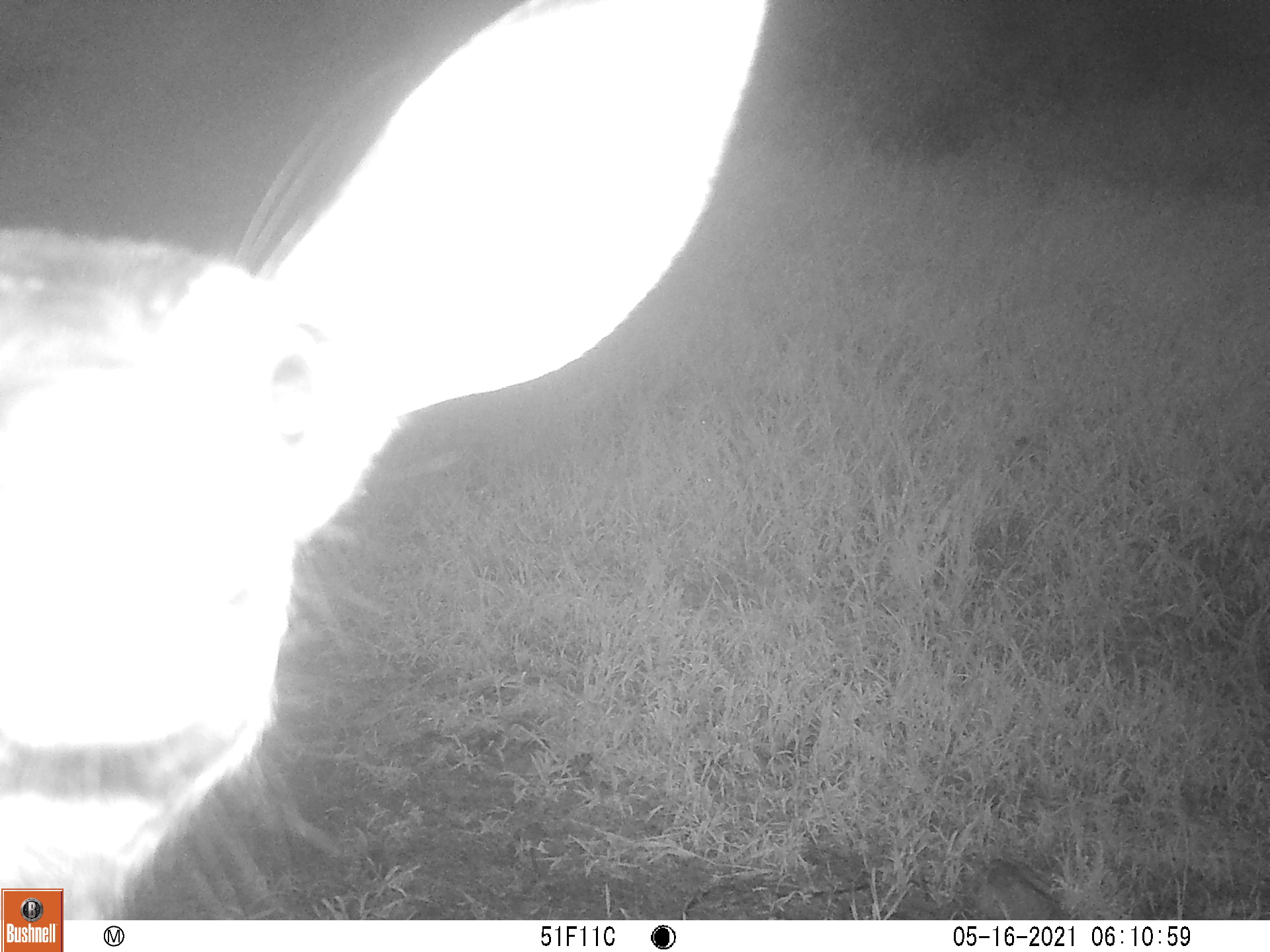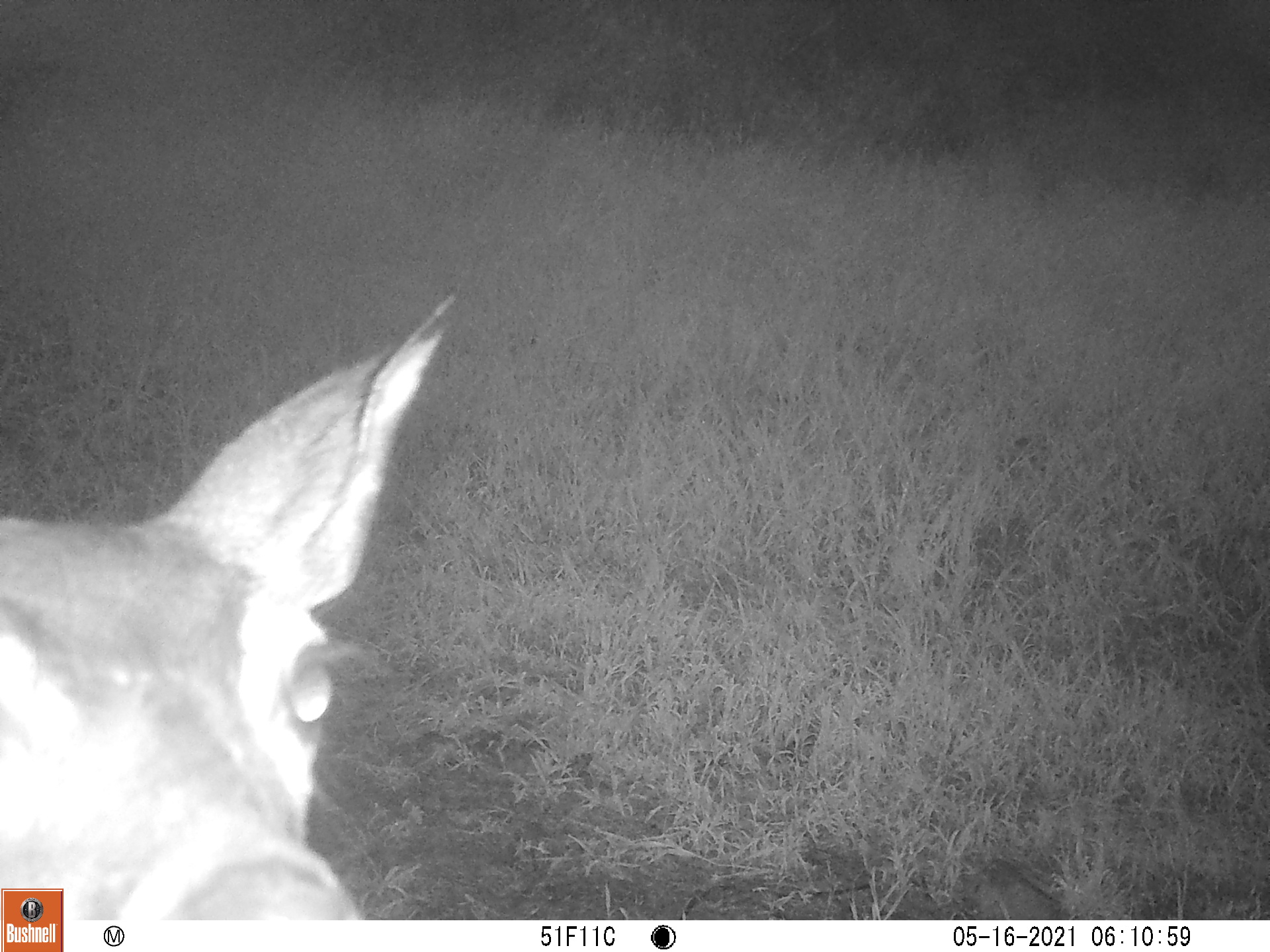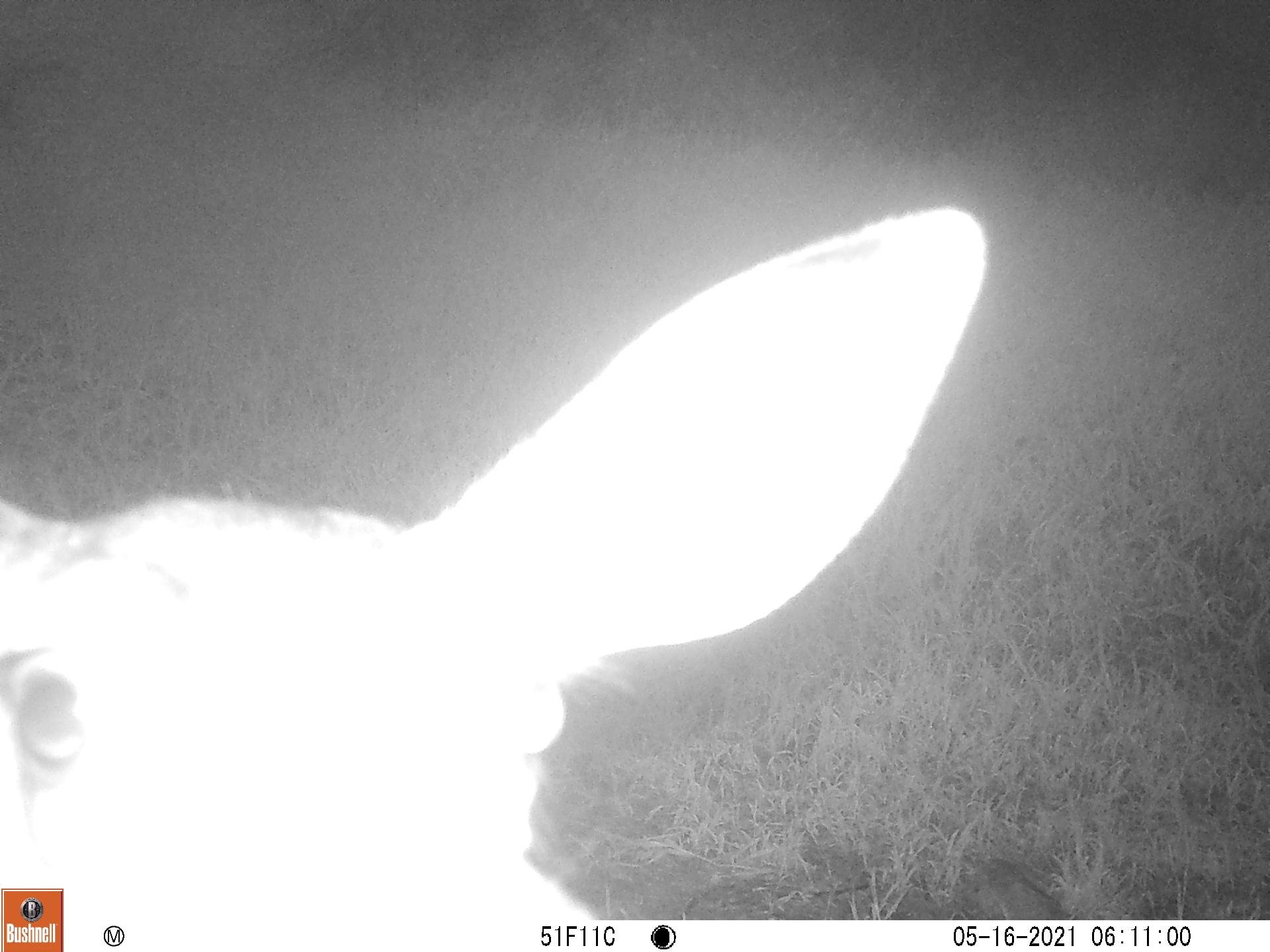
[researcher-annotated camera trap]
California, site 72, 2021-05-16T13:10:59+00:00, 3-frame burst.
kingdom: Animalia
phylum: Chordata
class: Mammalia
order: Artiodactyla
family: Cervidae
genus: Odocoileus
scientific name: Odocoileus hemionus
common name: mule deer